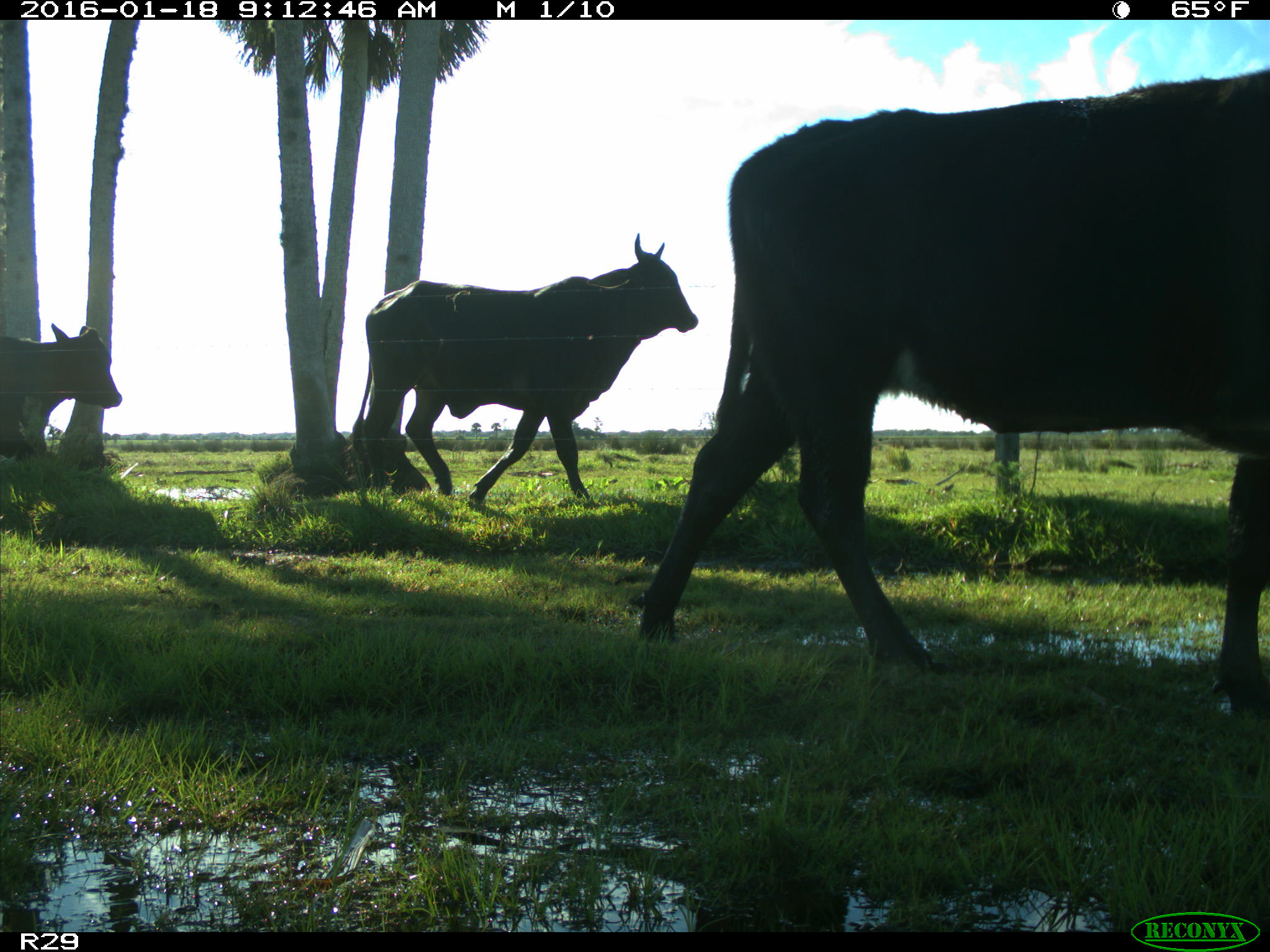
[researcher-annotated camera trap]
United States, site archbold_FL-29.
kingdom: Animalia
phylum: Chordata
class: Mammalia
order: Artiodactyla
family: Bovidae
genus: Bos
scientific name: Bos taurus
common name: domestic cow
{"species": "Bos taurus (domestic cow)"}